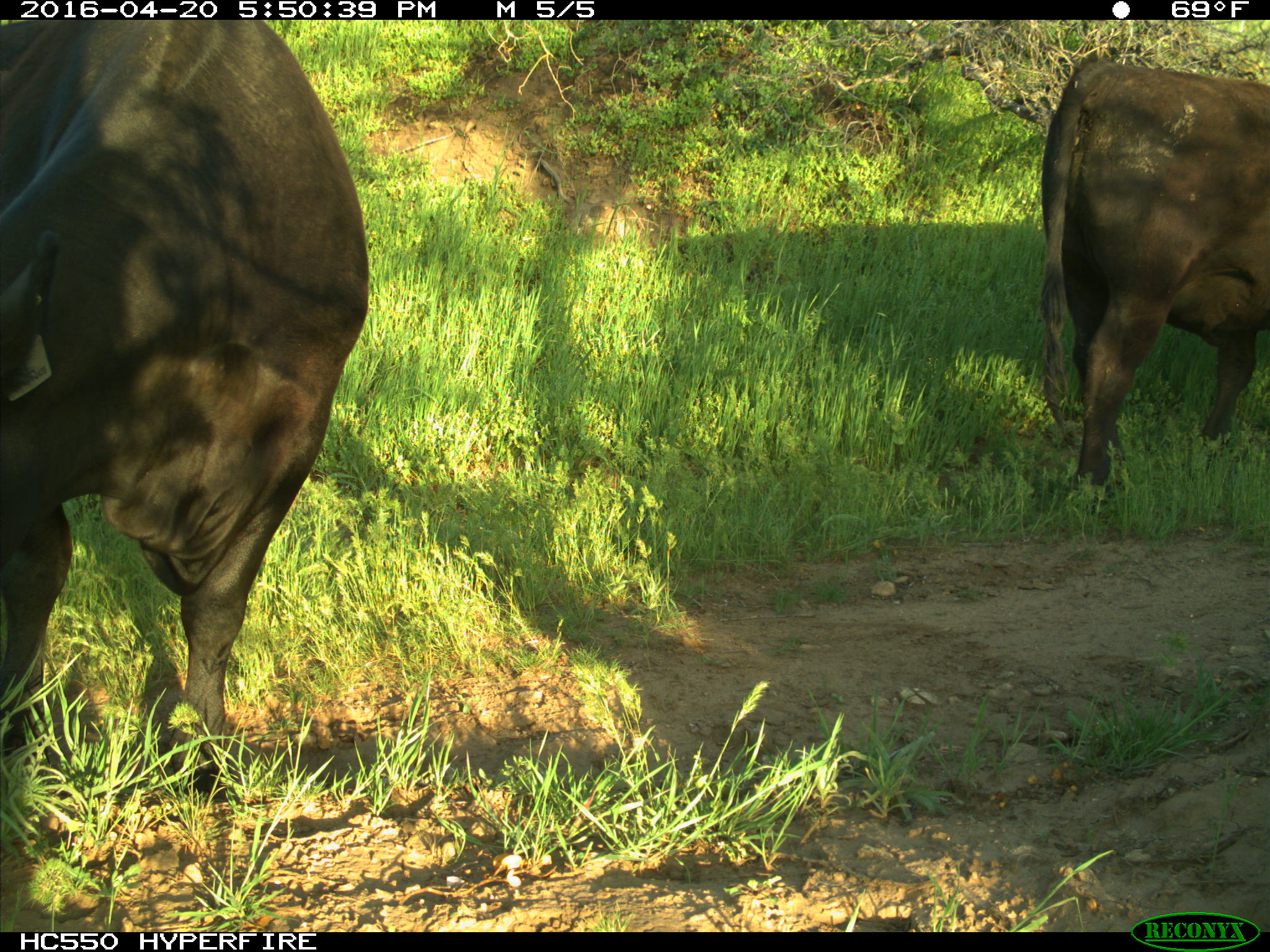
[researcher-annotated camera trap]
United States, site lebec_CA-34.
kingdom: Animalia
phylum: Chordata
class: Mammalia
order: Artiodactyla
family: Bovidae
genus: Bos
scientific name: Bos taurus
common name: domestic cow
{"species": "Bos taurus (domestic cow)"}